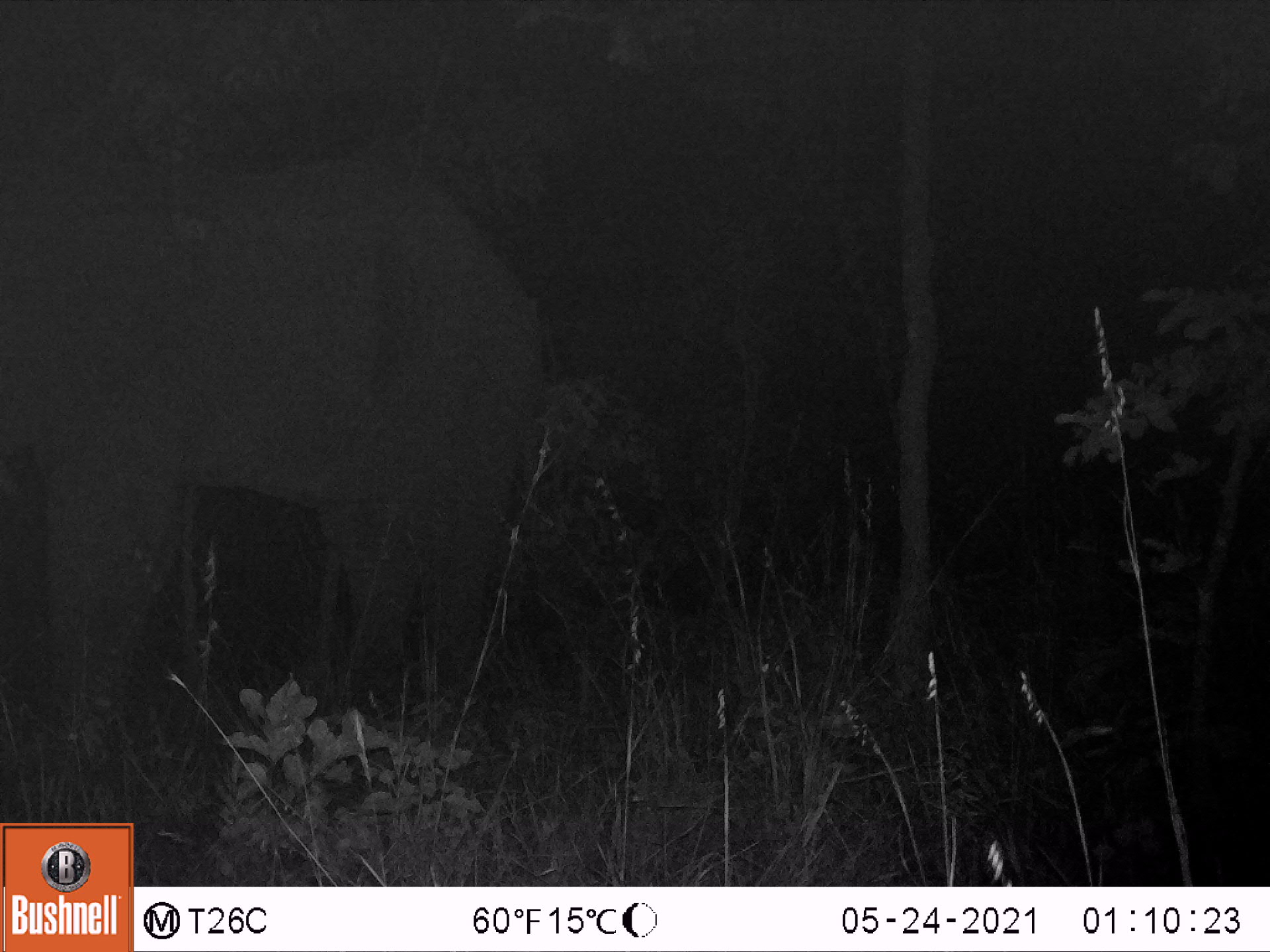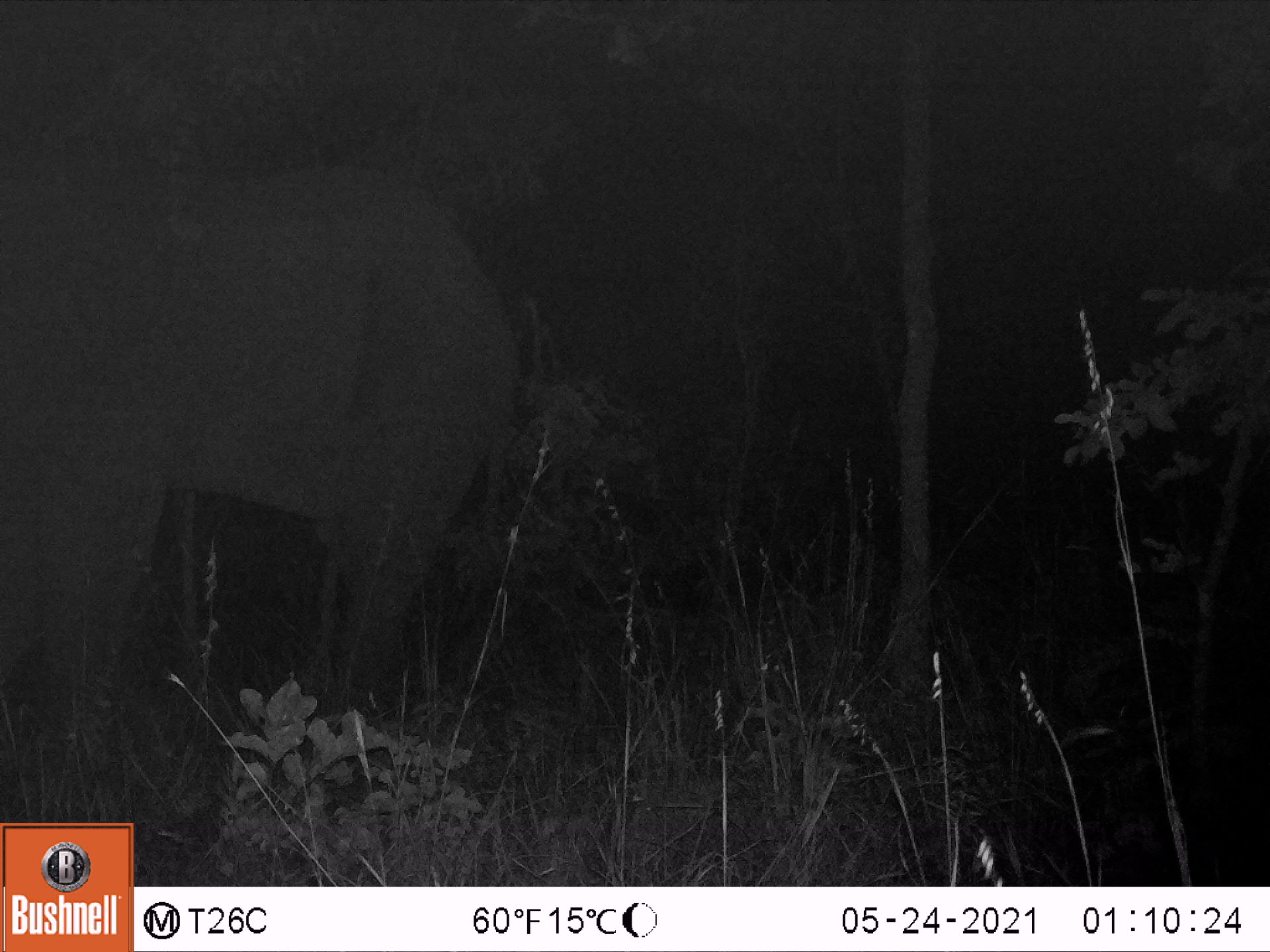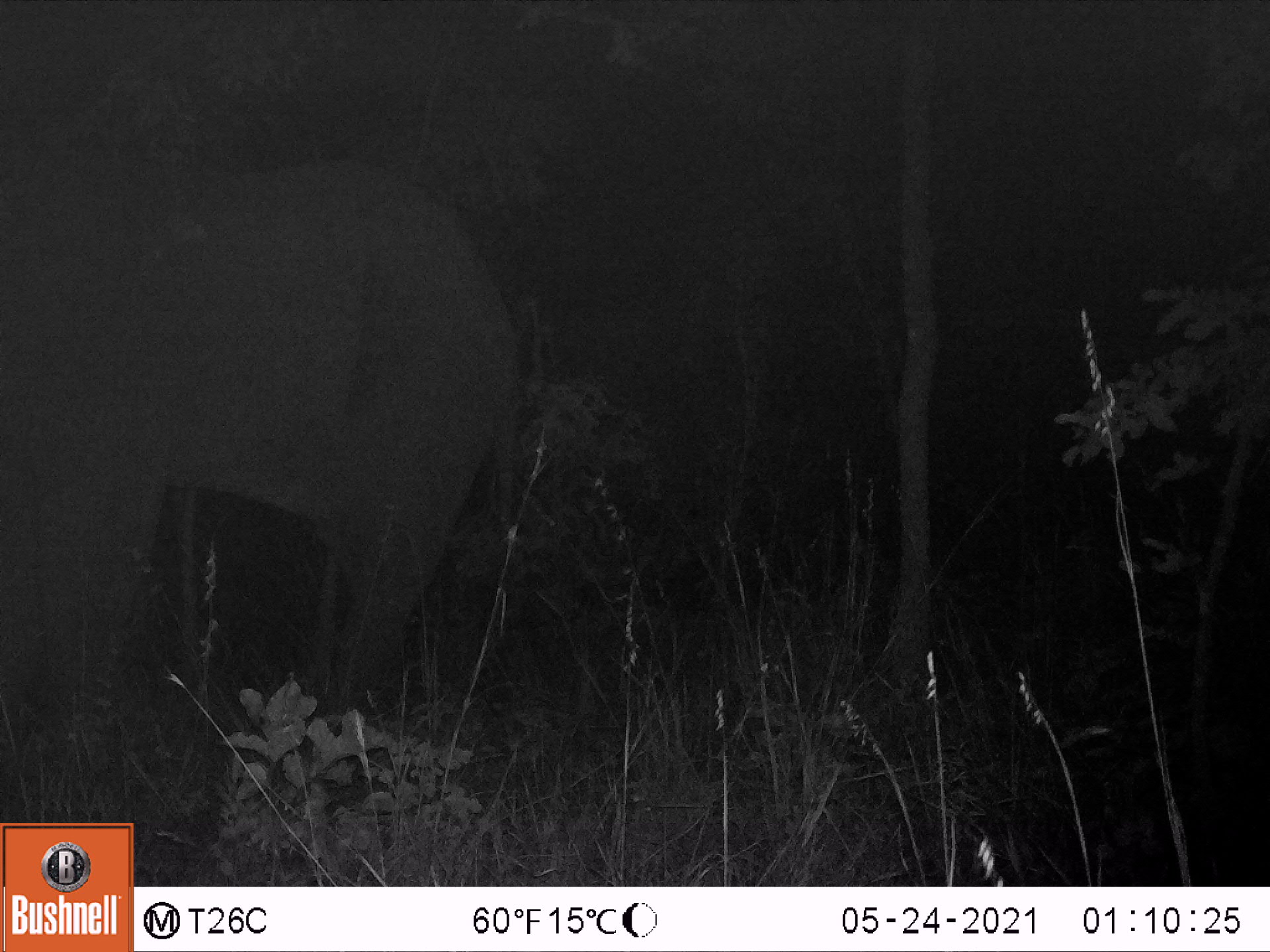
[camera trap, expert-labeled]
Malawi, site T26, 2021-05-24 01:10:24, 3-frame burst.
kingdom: Animalia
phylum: Chordata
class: Mammalia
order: Proboscidea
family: Elephantidae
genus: Loxodonta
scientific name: Loxodonta africana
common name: african savanna elephant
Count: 1.